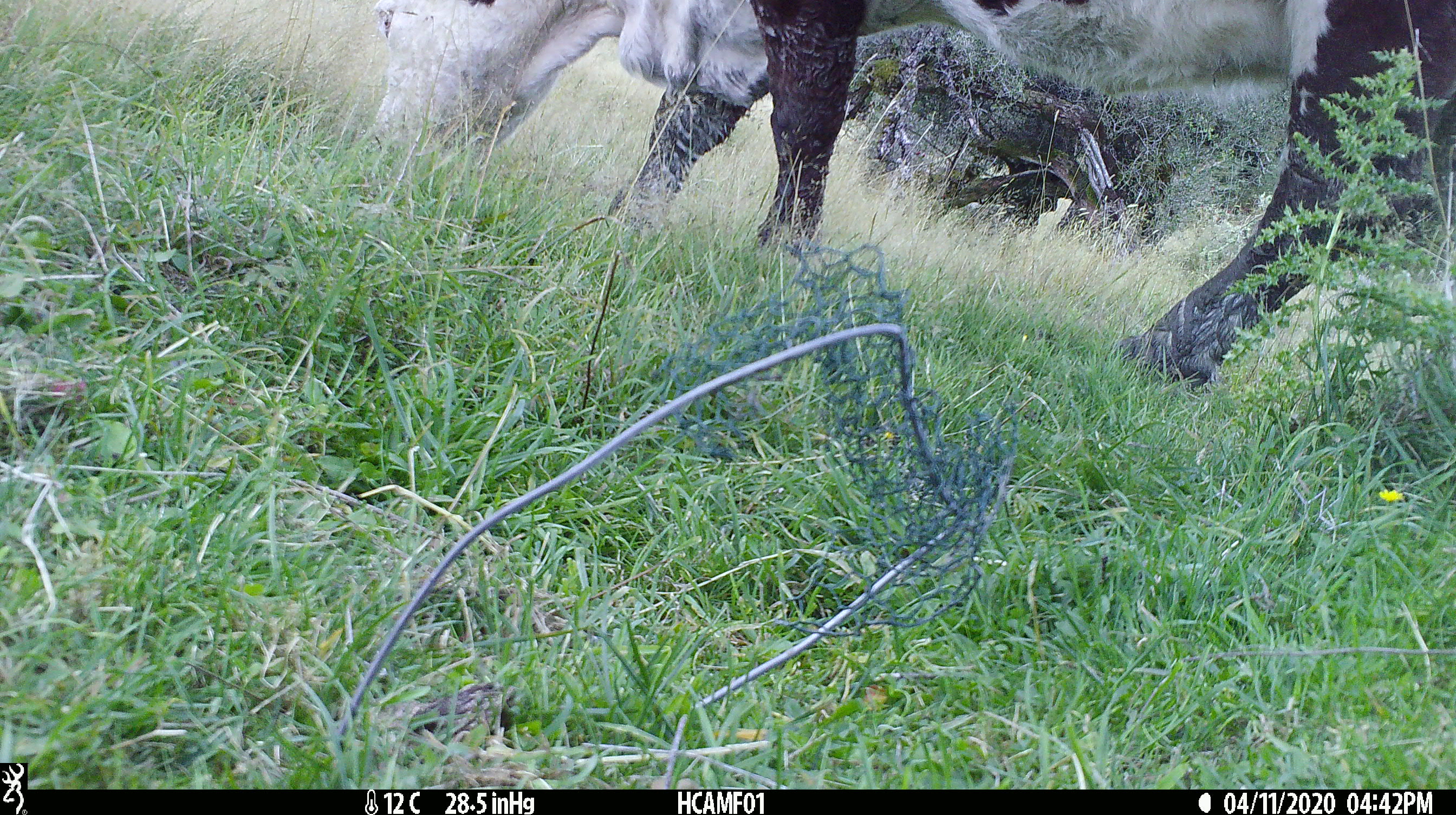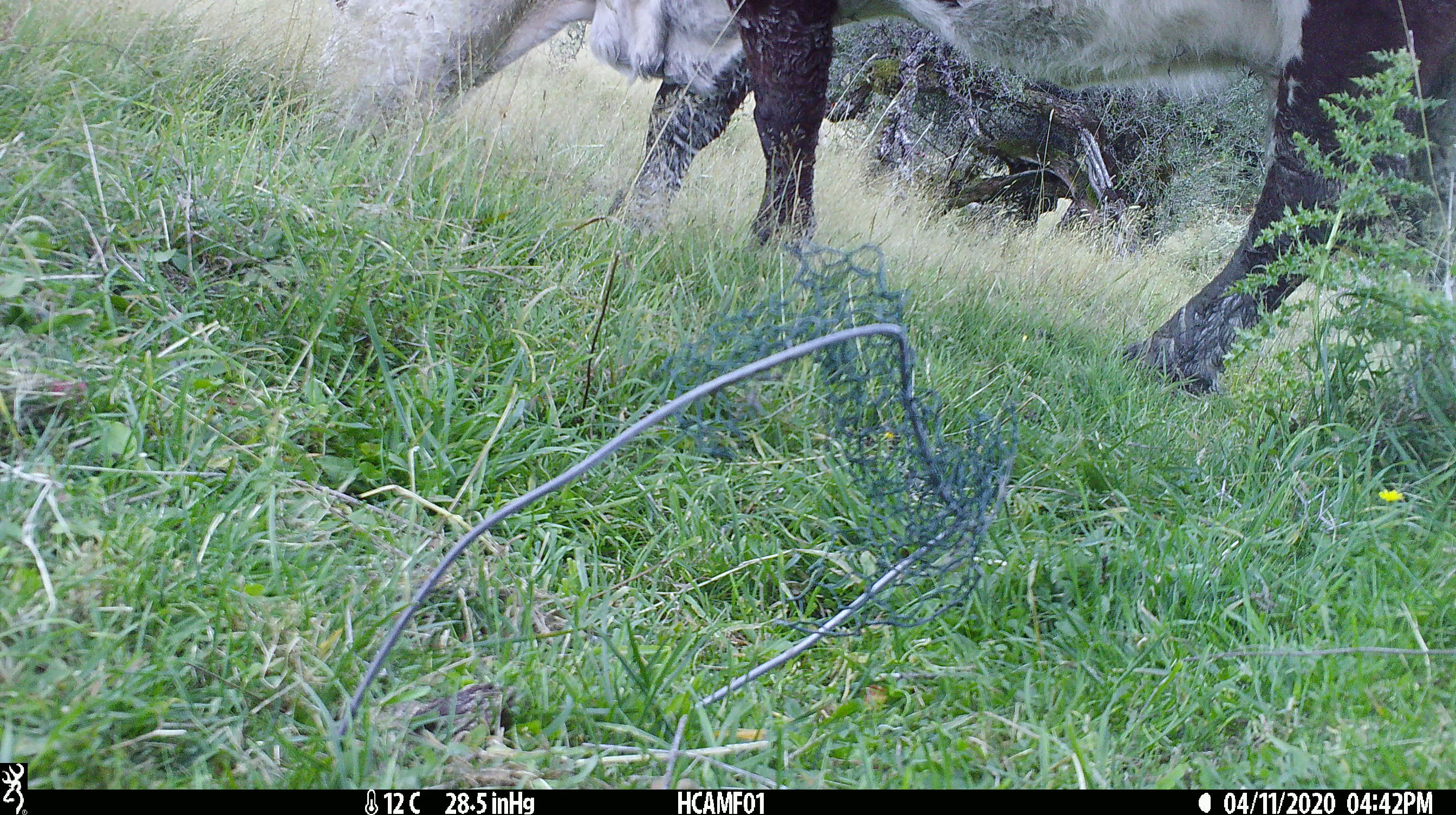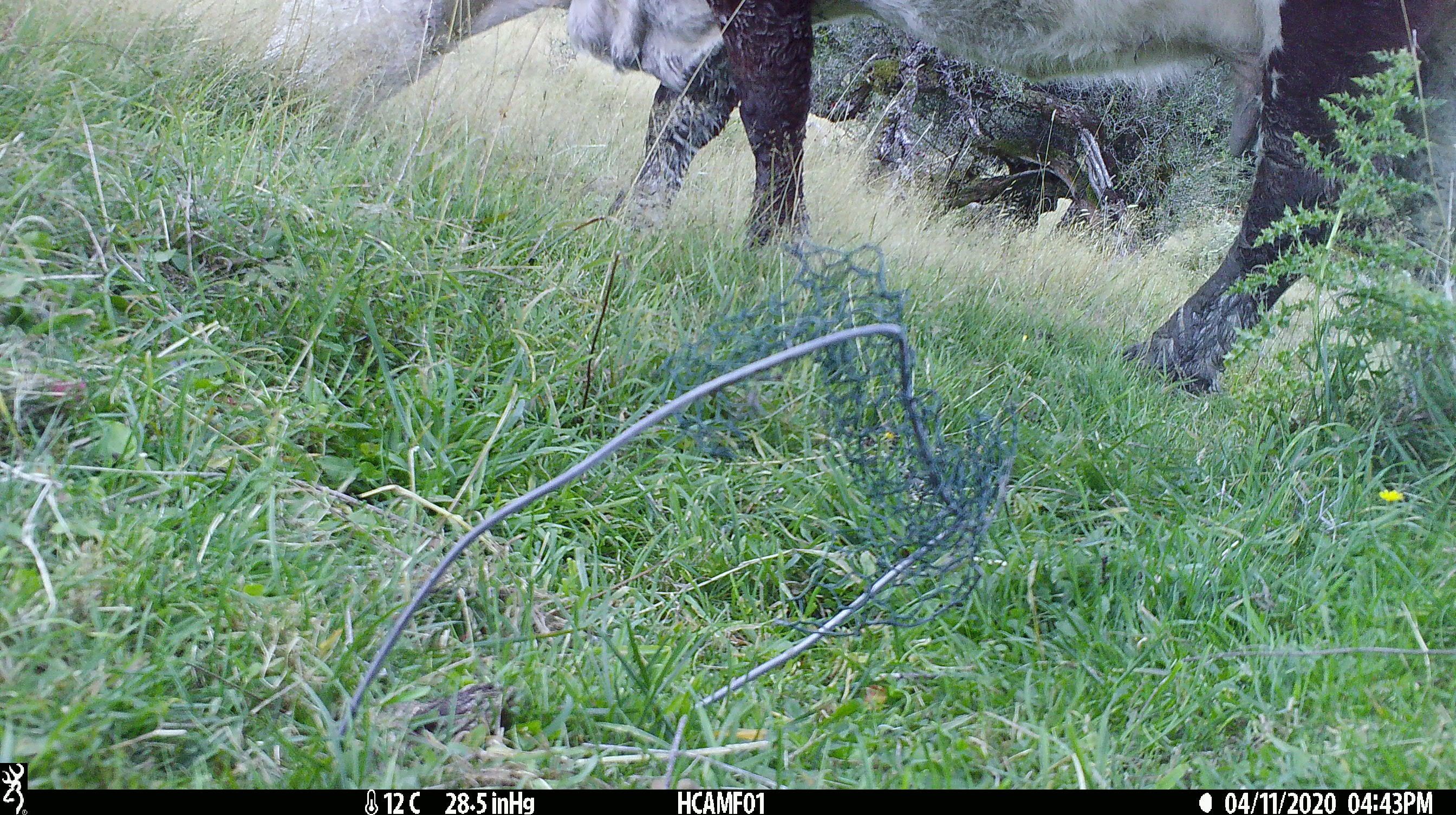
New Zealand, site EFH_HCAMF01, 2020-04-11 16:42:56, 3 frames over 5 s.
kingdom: Animalia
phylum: Chordata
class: Mammalia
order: Artiodactyla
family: Bovidae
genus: Bos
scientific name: Bos taurus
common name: domestic cow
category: cow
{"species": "cow (domestic cow) (Bos taurus)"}